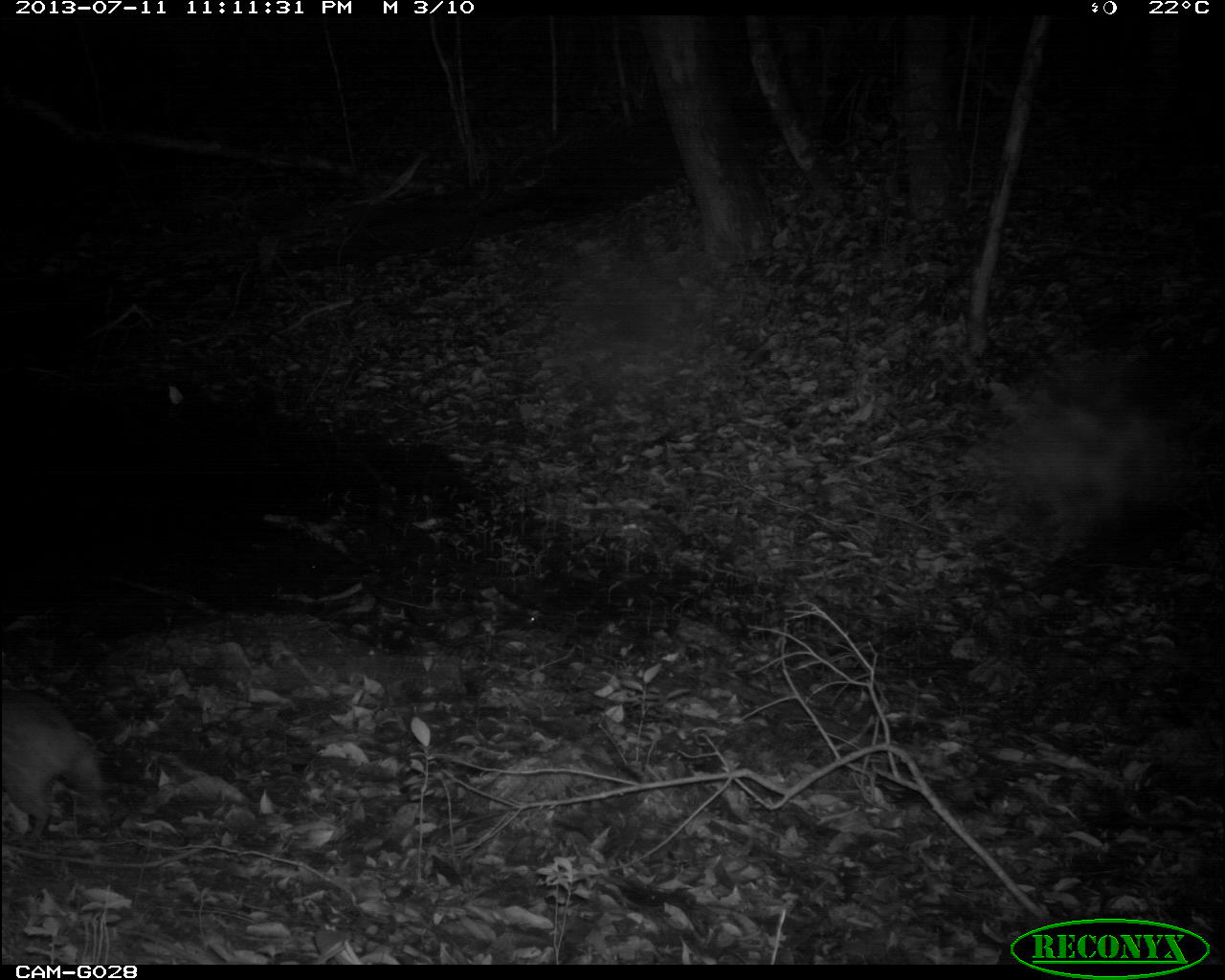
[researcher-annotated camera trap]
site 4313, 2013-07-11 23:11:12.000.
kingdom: Animalia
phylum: Chordata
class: Mammalia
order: Rodentia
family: Cuniculidae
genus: Cuniculus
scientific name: Cuniculus paca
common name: lowland paca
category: agouti paca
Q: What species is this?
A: Agouti paca (lowland paca) (Cuniculus paca).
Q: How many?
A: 2.